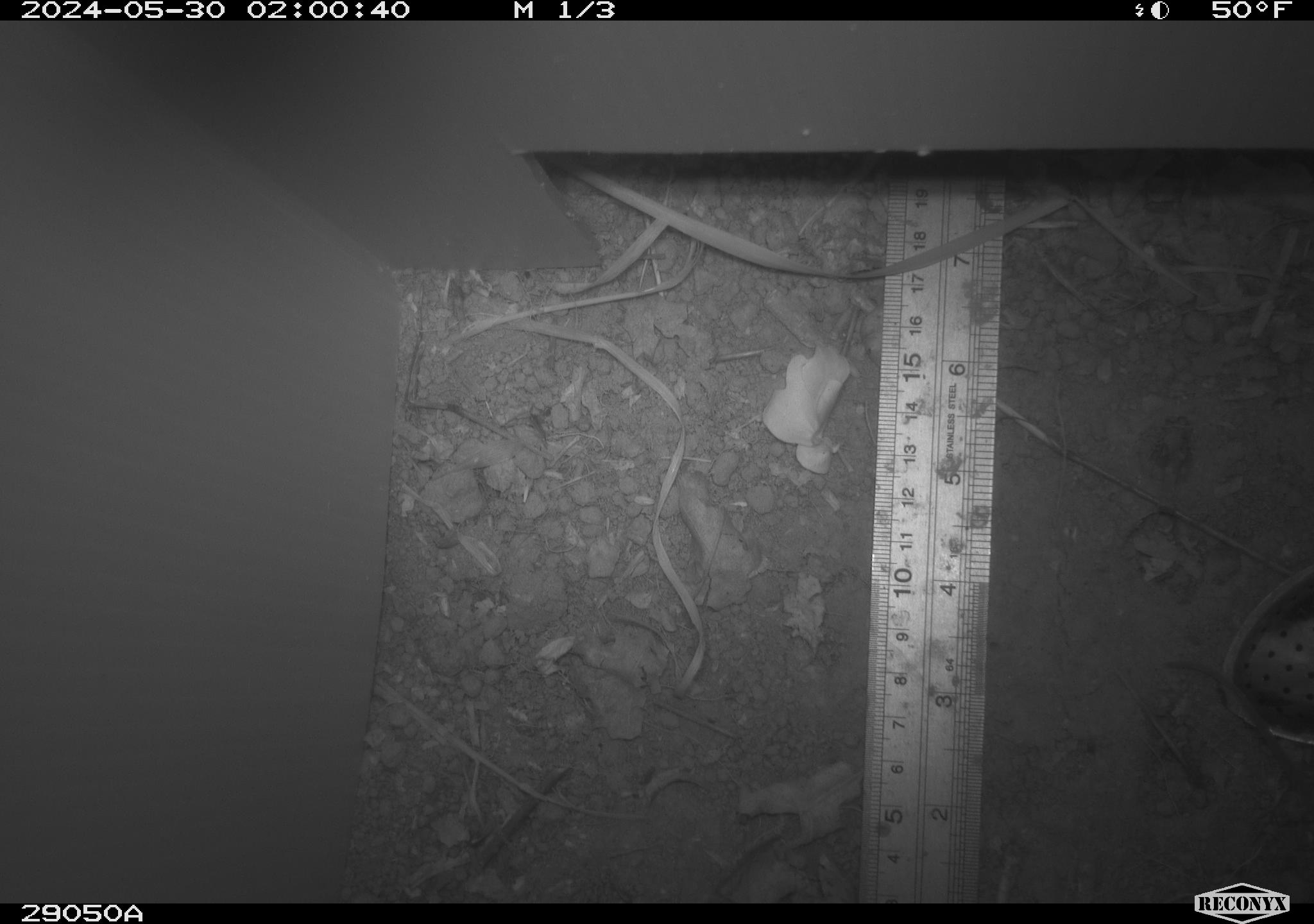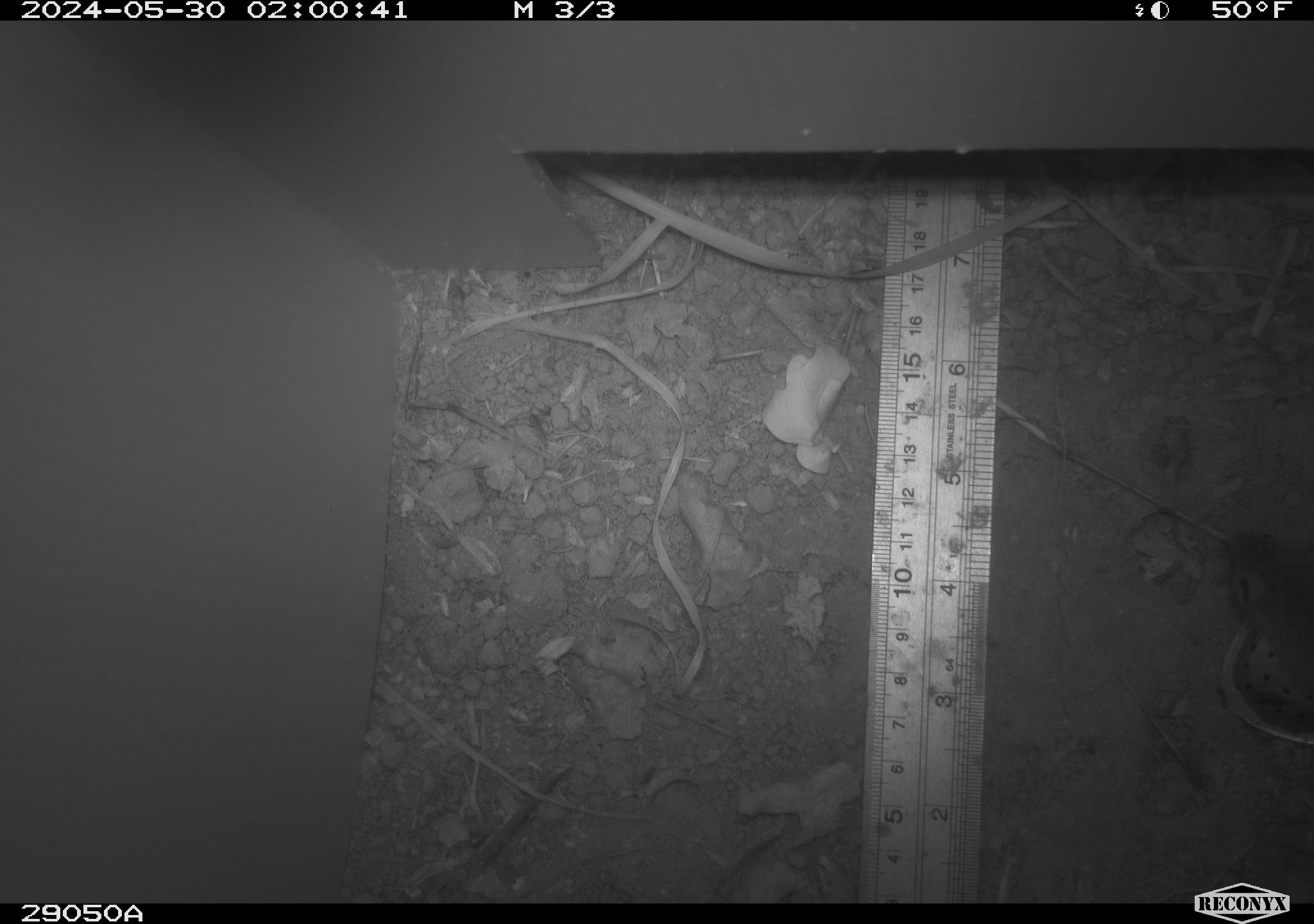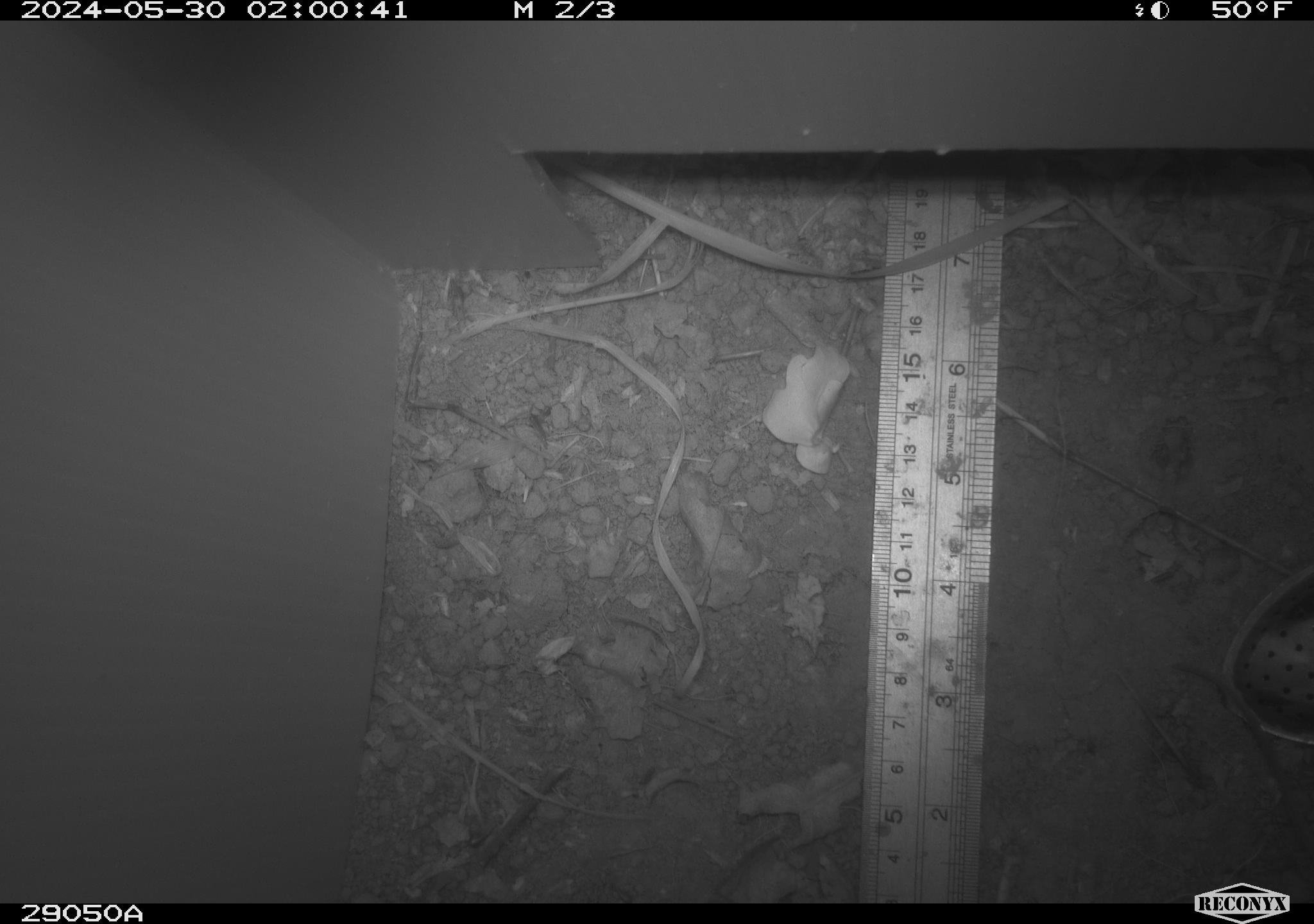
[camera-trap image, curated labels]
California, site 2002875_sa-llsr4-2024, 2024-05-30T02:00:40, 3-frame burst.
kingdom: Animalia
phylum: Chordata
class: Mammalia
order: Rodentia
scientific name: Rodentia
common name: mouse species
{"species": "mouse species (Rodentia)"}